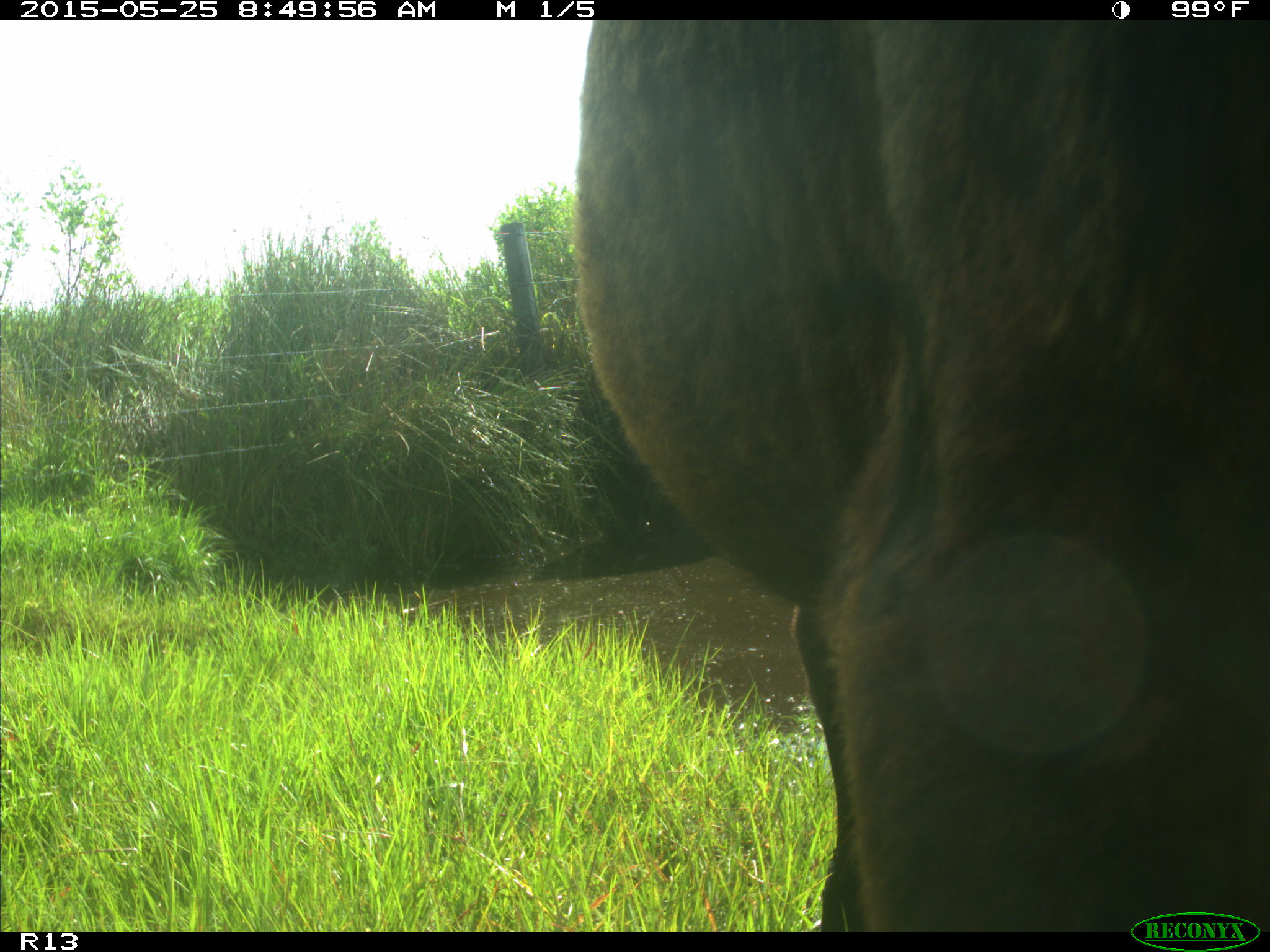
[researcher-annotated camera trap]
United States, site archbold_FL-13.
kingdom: Animalia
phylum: Chordata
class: Mammalia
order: Artiodactyla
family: Bovidae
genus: Bos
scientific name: Bos taurus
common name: domestic cow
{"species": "Bos taurus (domestic cow)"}